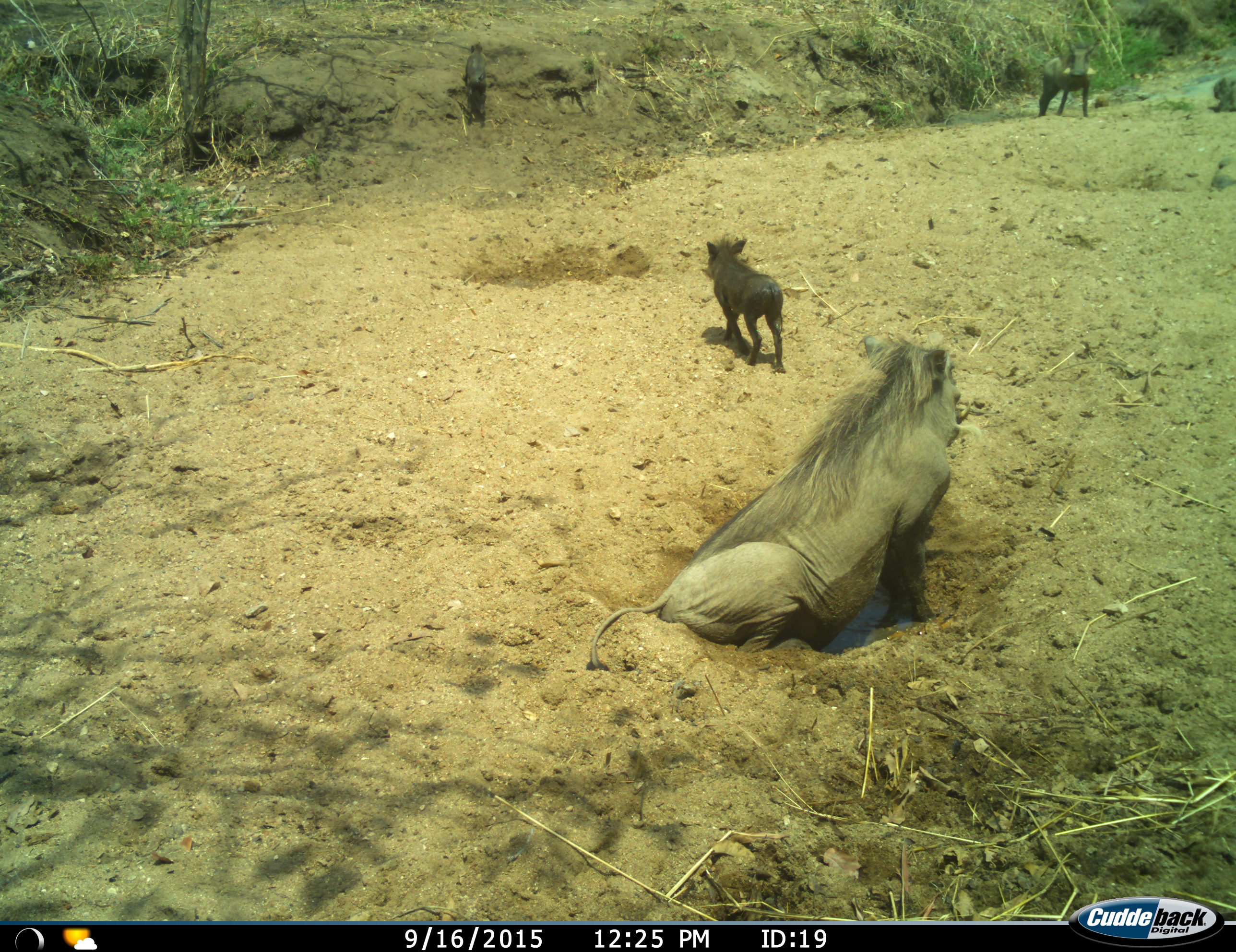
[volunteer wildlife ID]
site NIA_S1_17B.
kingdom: Animalia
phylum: Chordata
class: Mammalia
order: Artiodactyla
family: Suidae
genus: Phacochoerus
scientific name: Phacochoerus africanus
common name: warthog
Warthog (Phacochoerus africanus), count 4. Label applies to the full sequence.